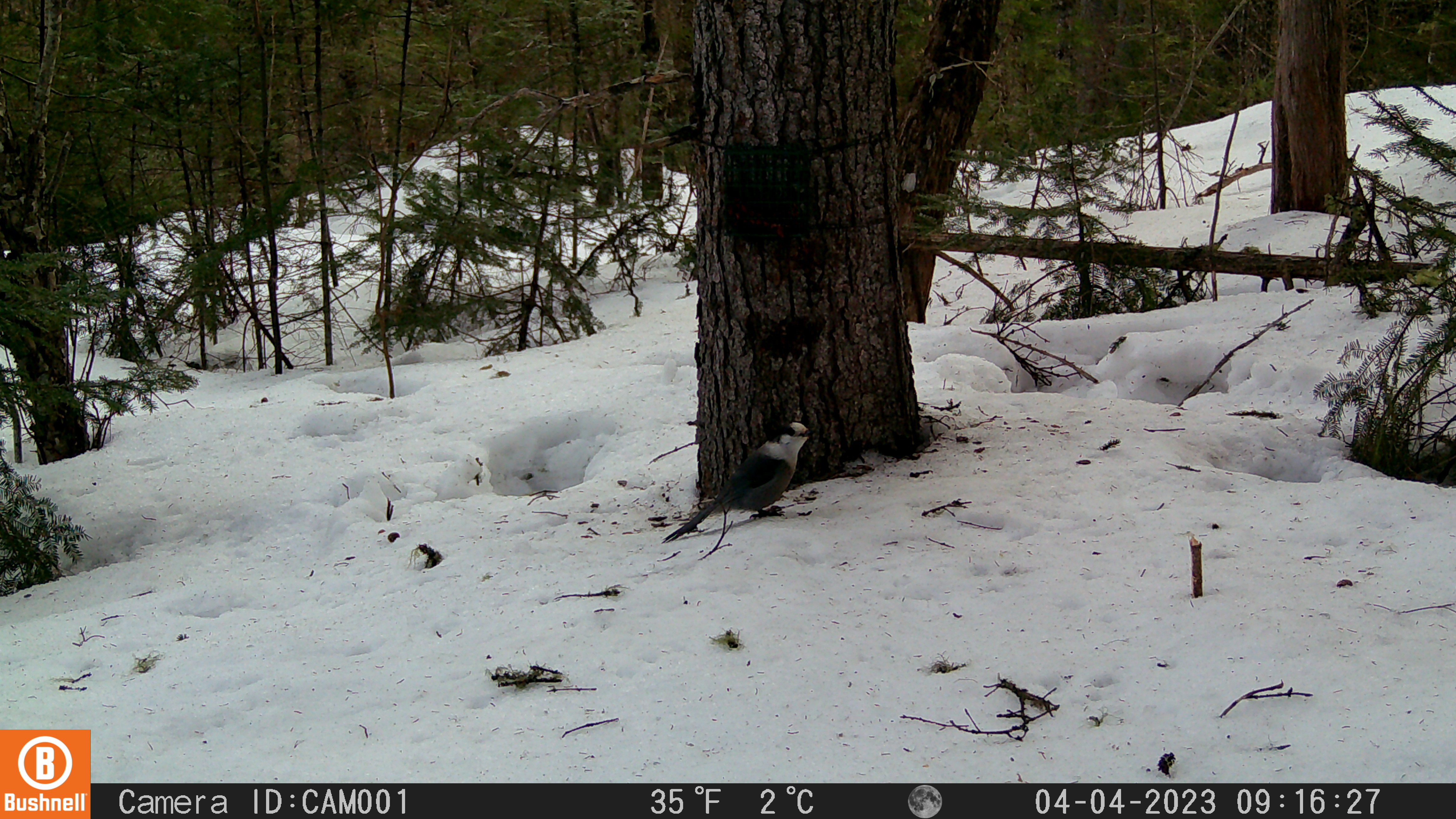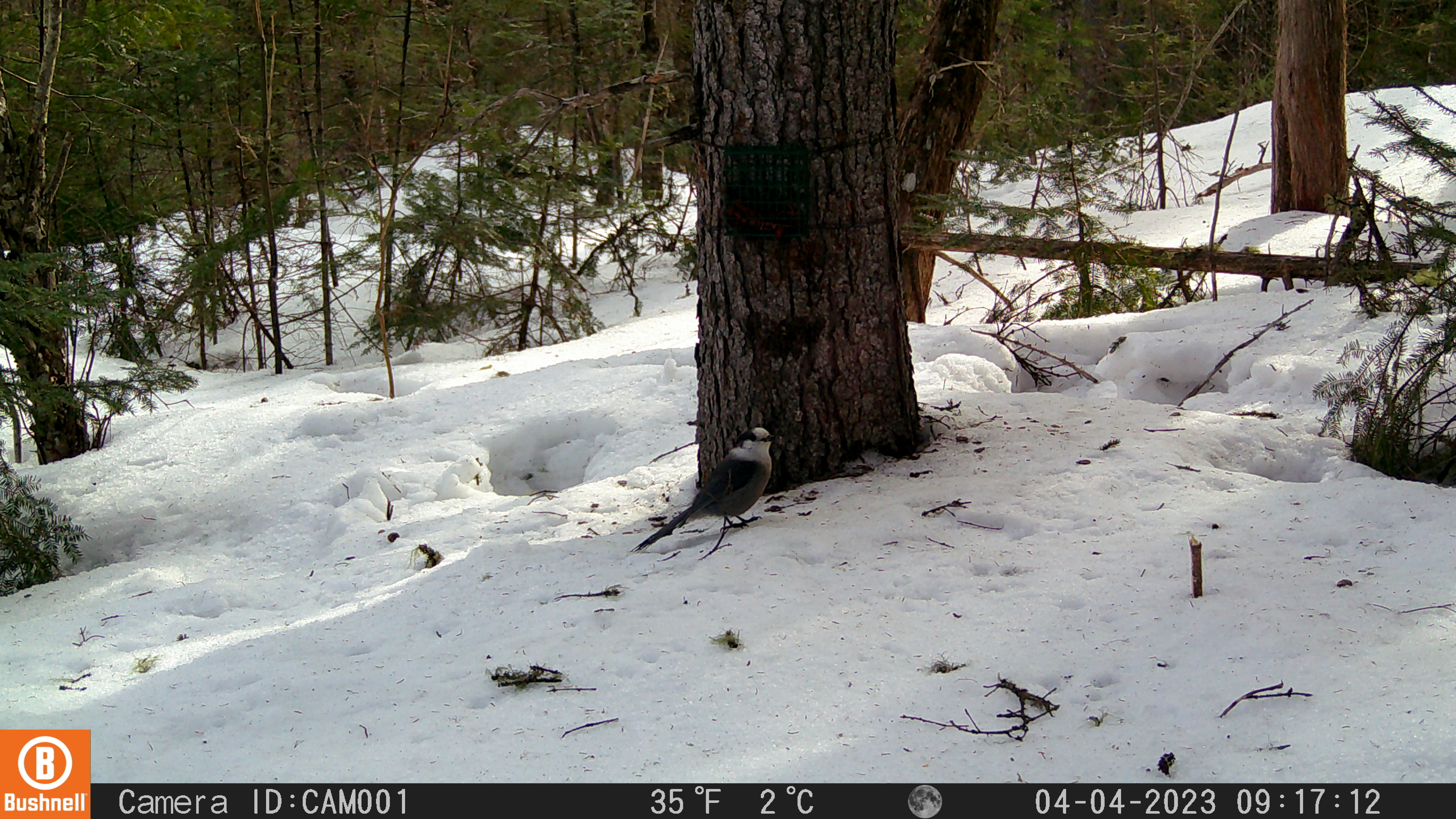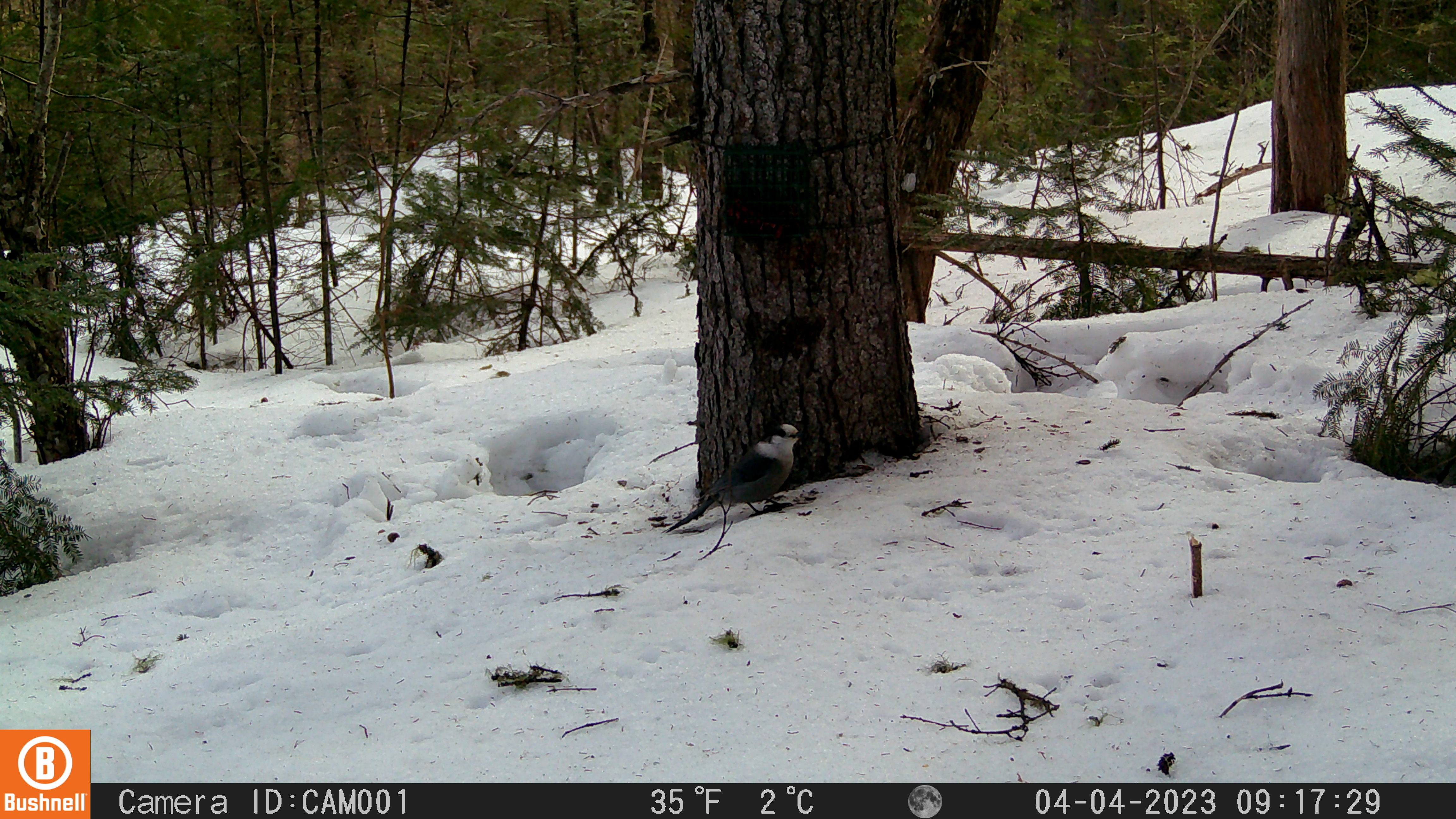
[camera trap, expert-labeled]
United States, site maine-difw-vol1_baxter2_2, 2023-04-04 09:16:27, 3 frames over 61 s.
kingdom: Animalia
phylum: Chordata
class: Aves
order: Passeriformes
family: Corvidae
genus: Perisoreus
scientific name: Perisoreus canadensis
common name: canada jay